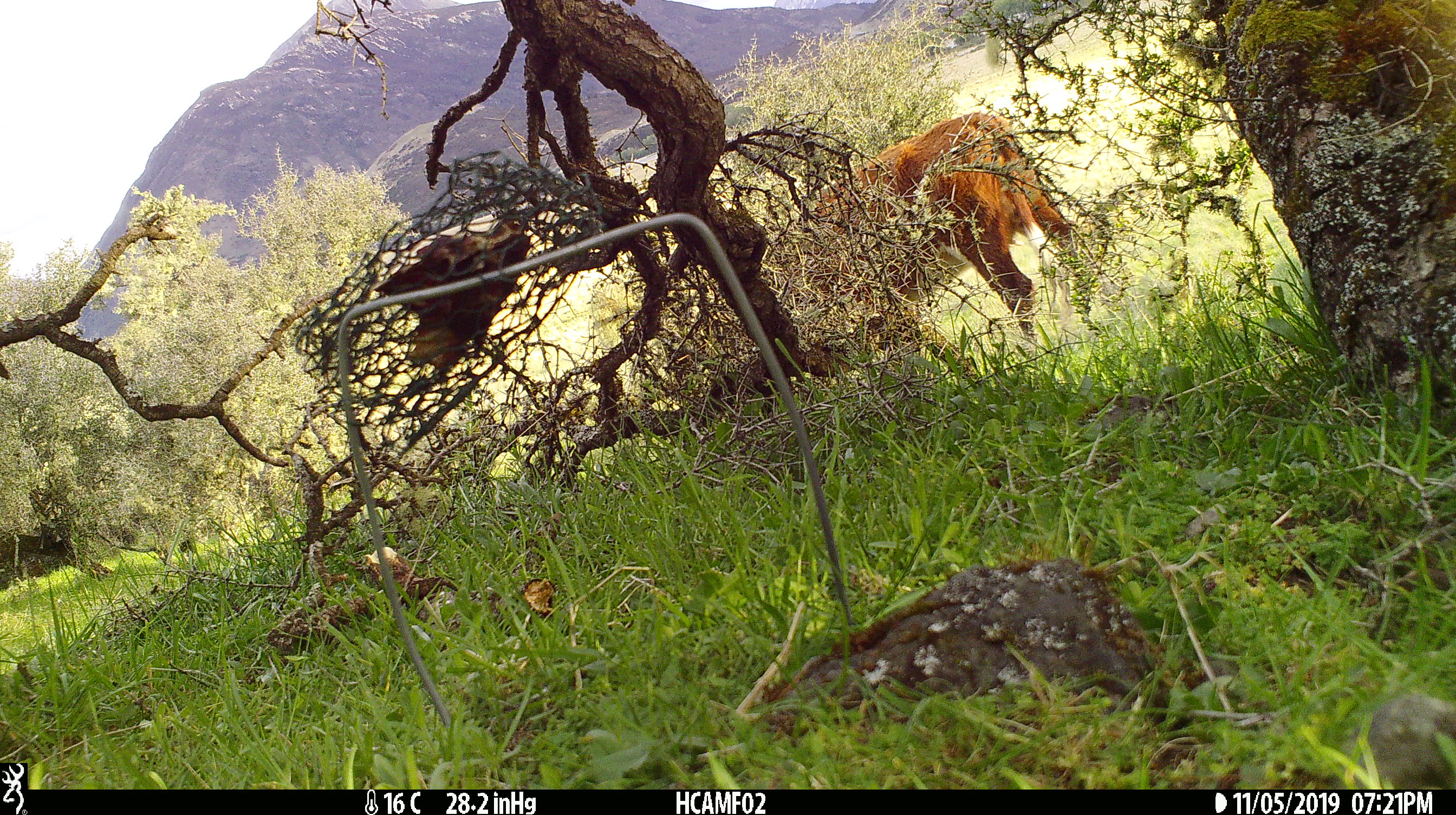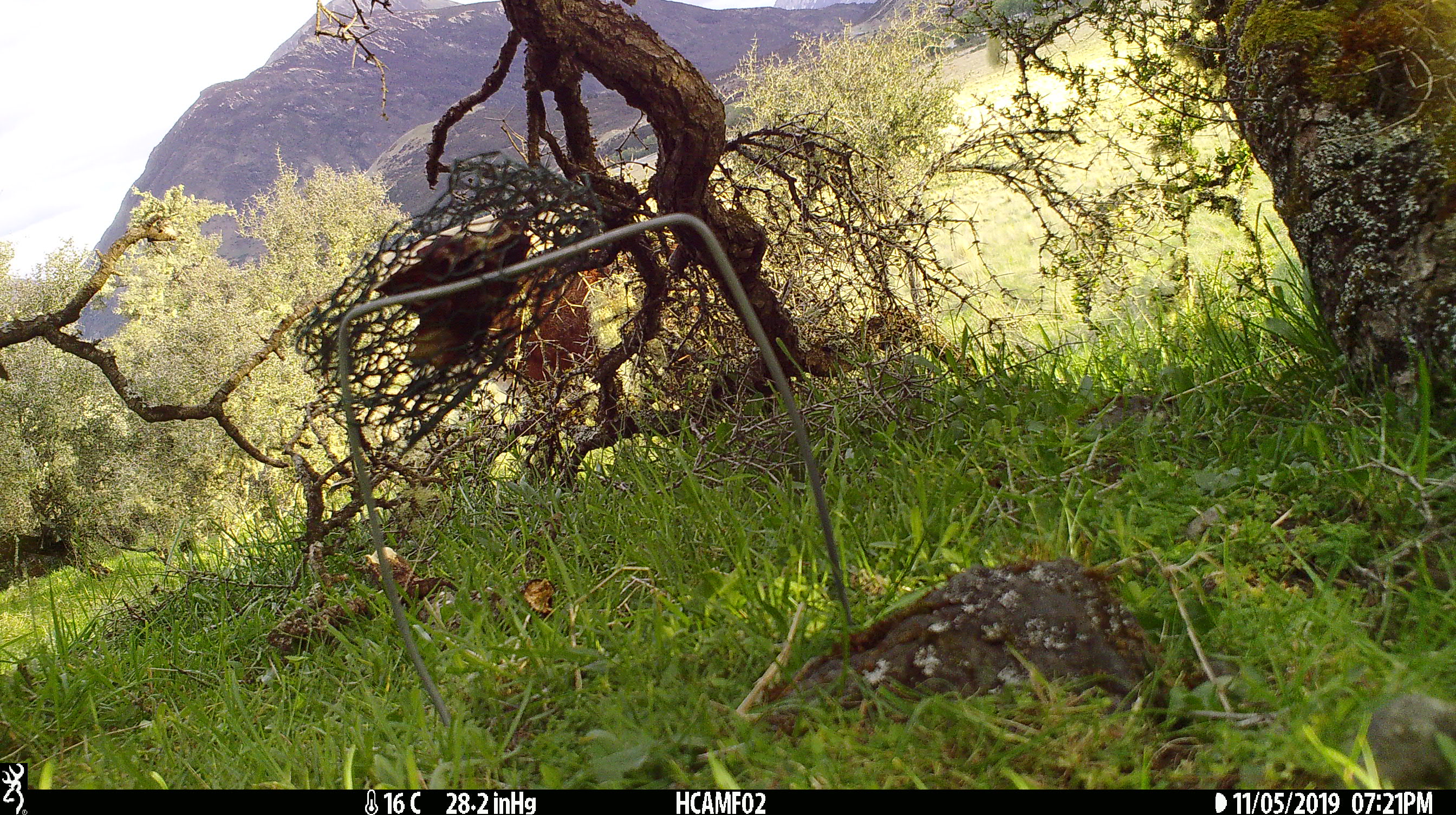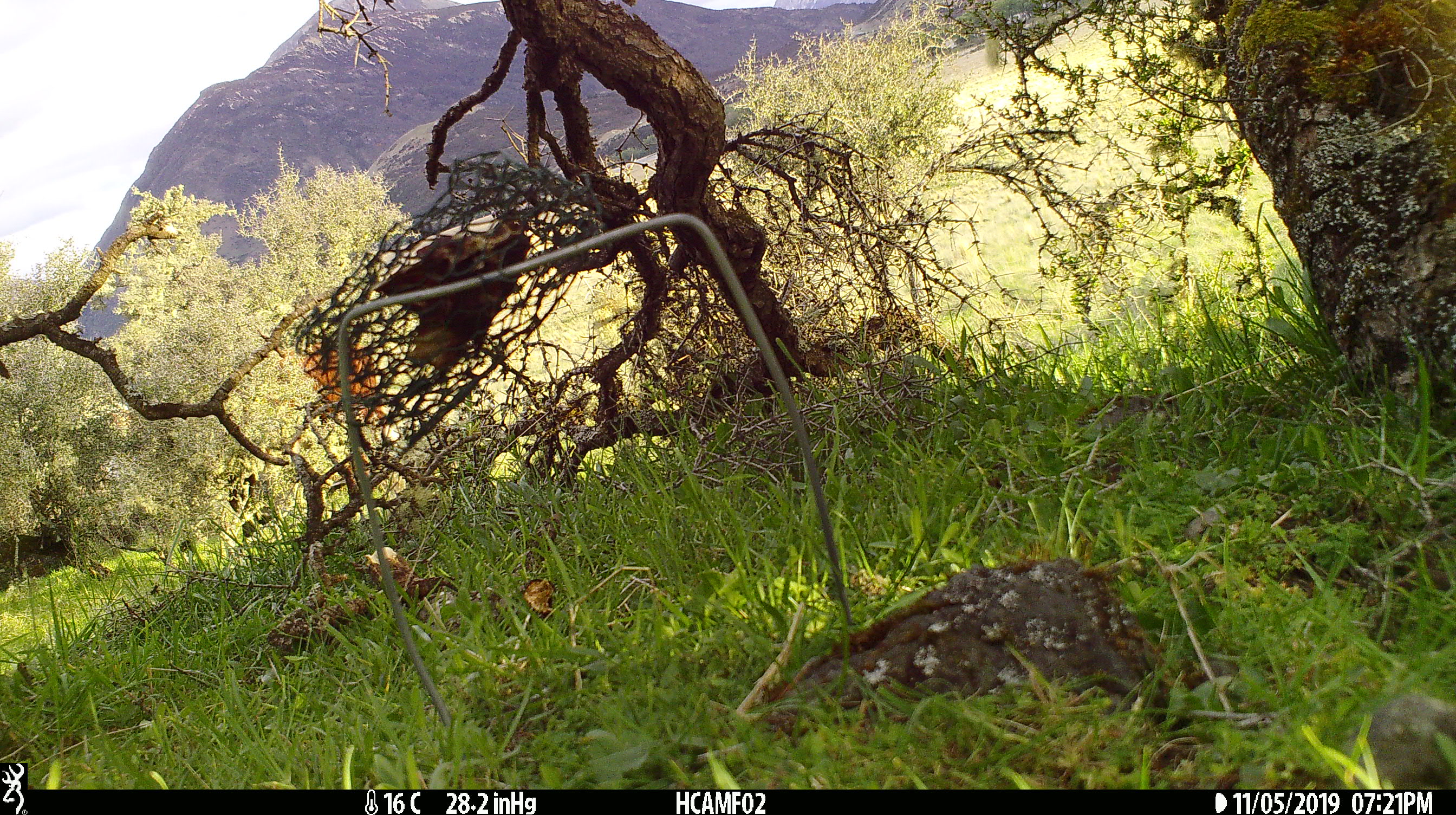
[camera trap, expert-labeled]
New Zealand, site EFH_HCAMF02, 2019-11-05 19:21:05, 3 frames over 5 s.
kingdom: Animalia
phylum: Chordata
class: Mammalia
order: Artiodactyla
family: Bovidae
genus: Bos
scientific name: Bos taurus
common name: domestic cow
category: cow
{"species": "cow (domestic cow) (Bos taurus)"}